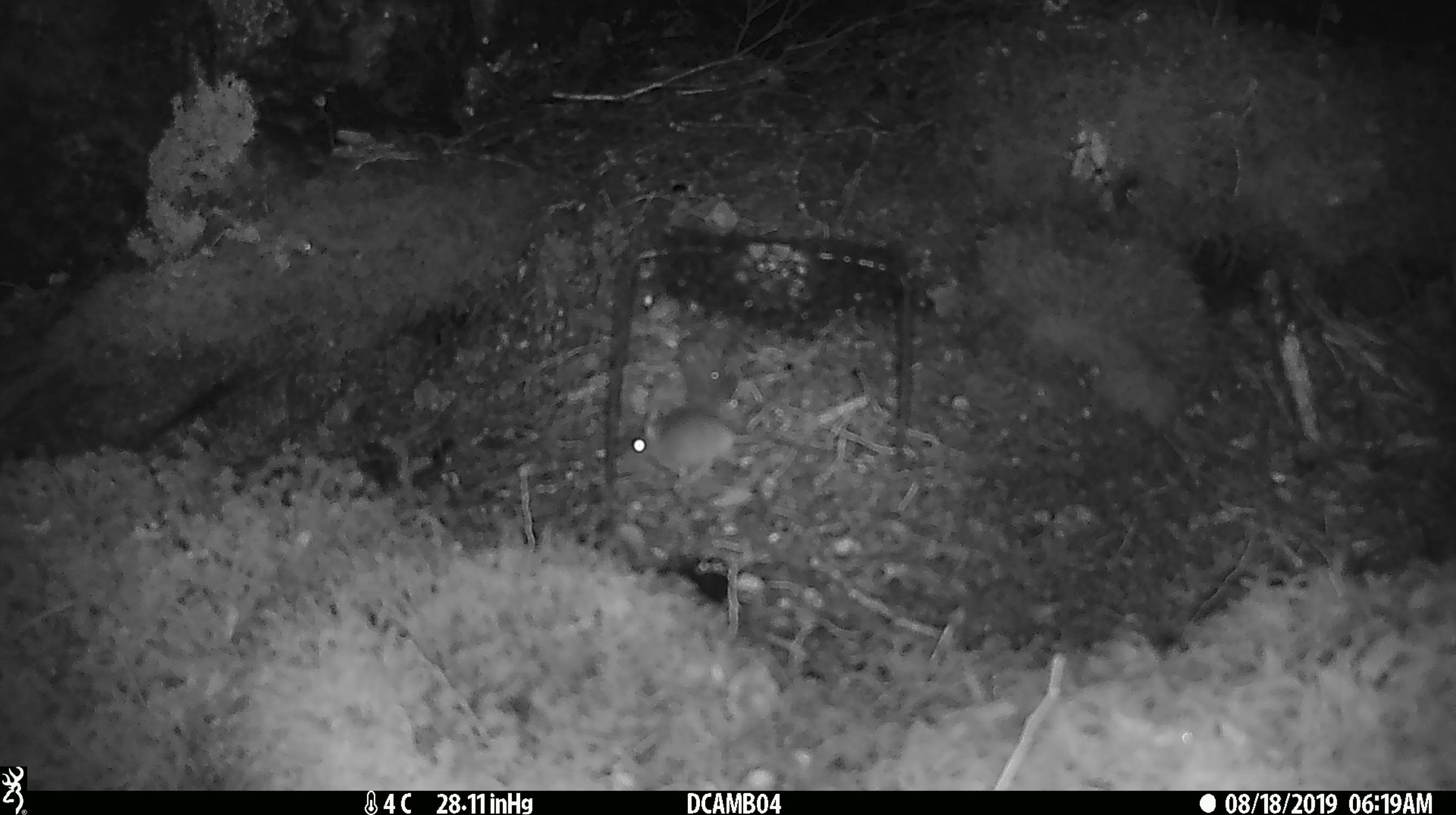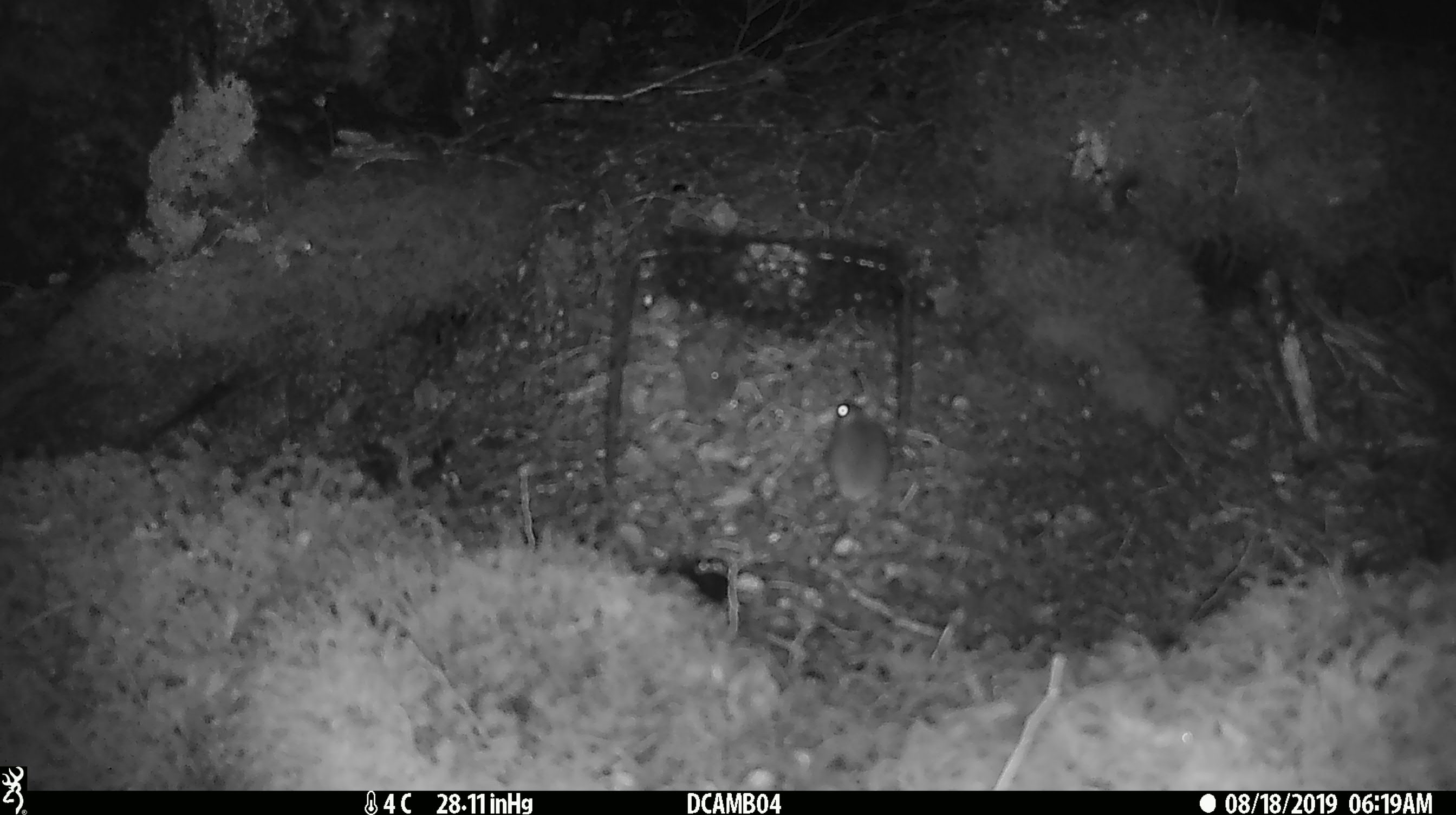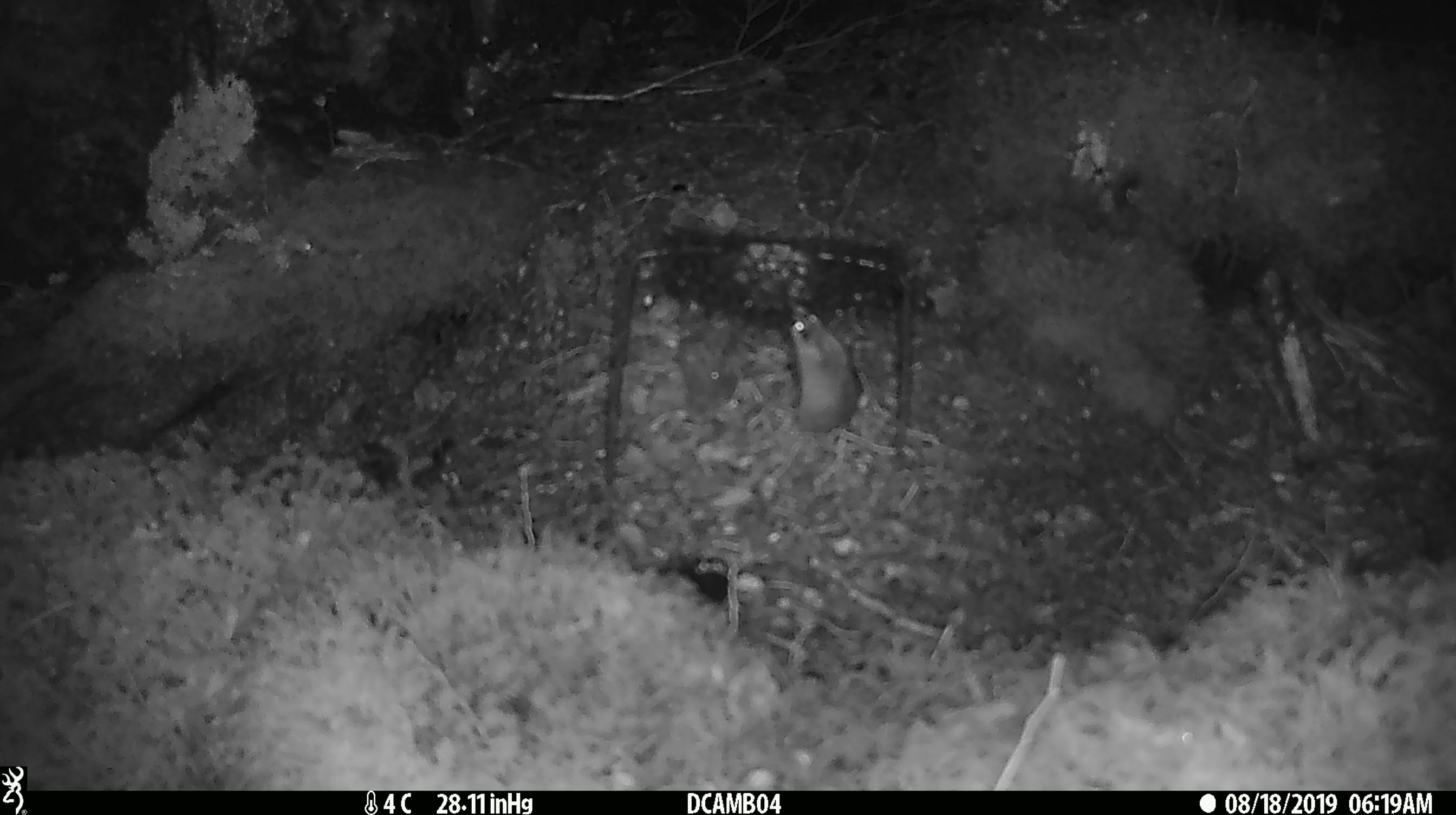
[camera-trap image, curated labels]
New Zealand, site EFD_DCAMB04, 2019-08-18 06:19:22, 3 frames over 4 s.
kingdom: Animalia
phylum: Chordata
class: Mammalia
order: Rodentia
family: Muridae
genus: Mus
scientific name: Mus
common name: mouse